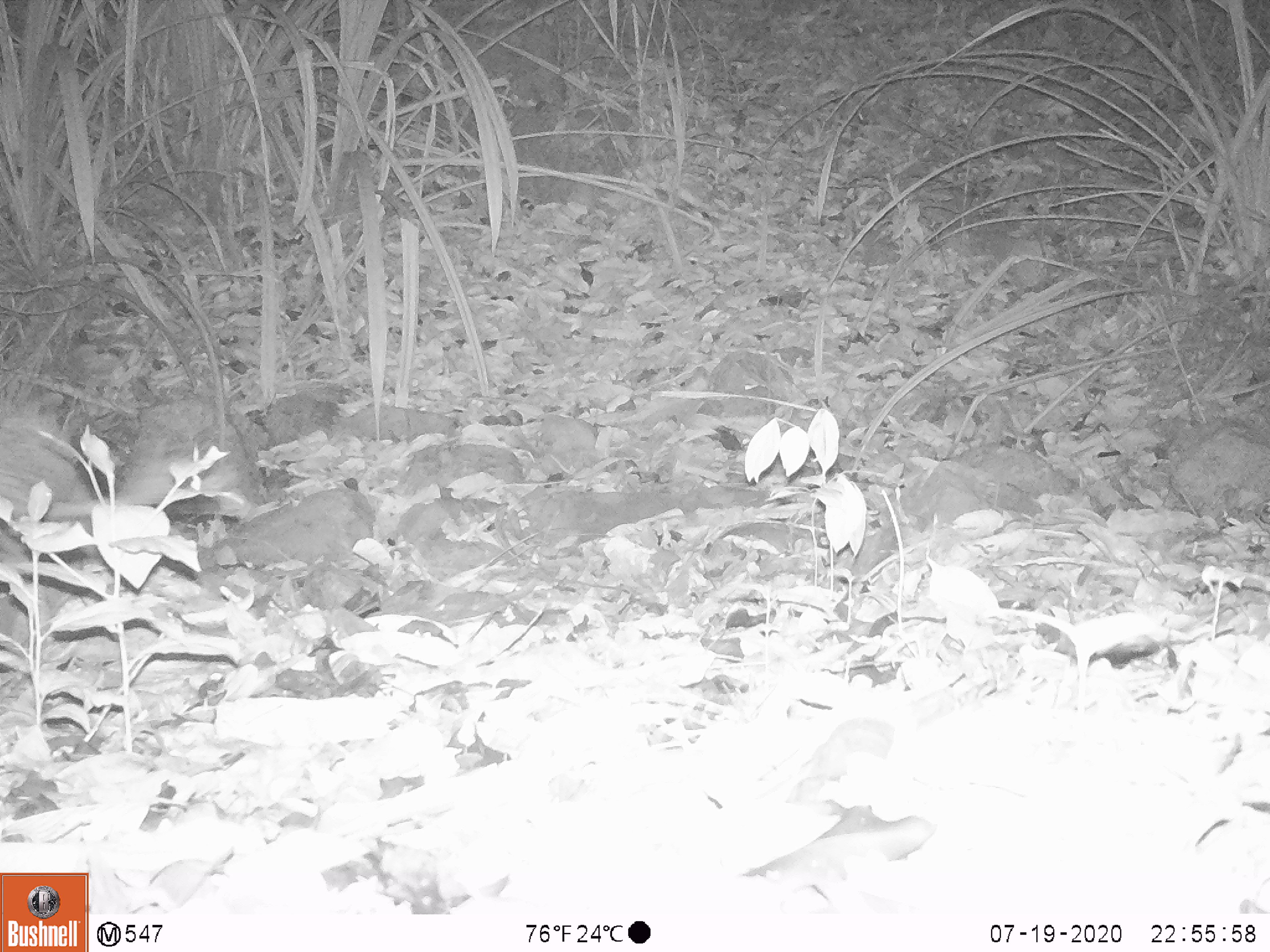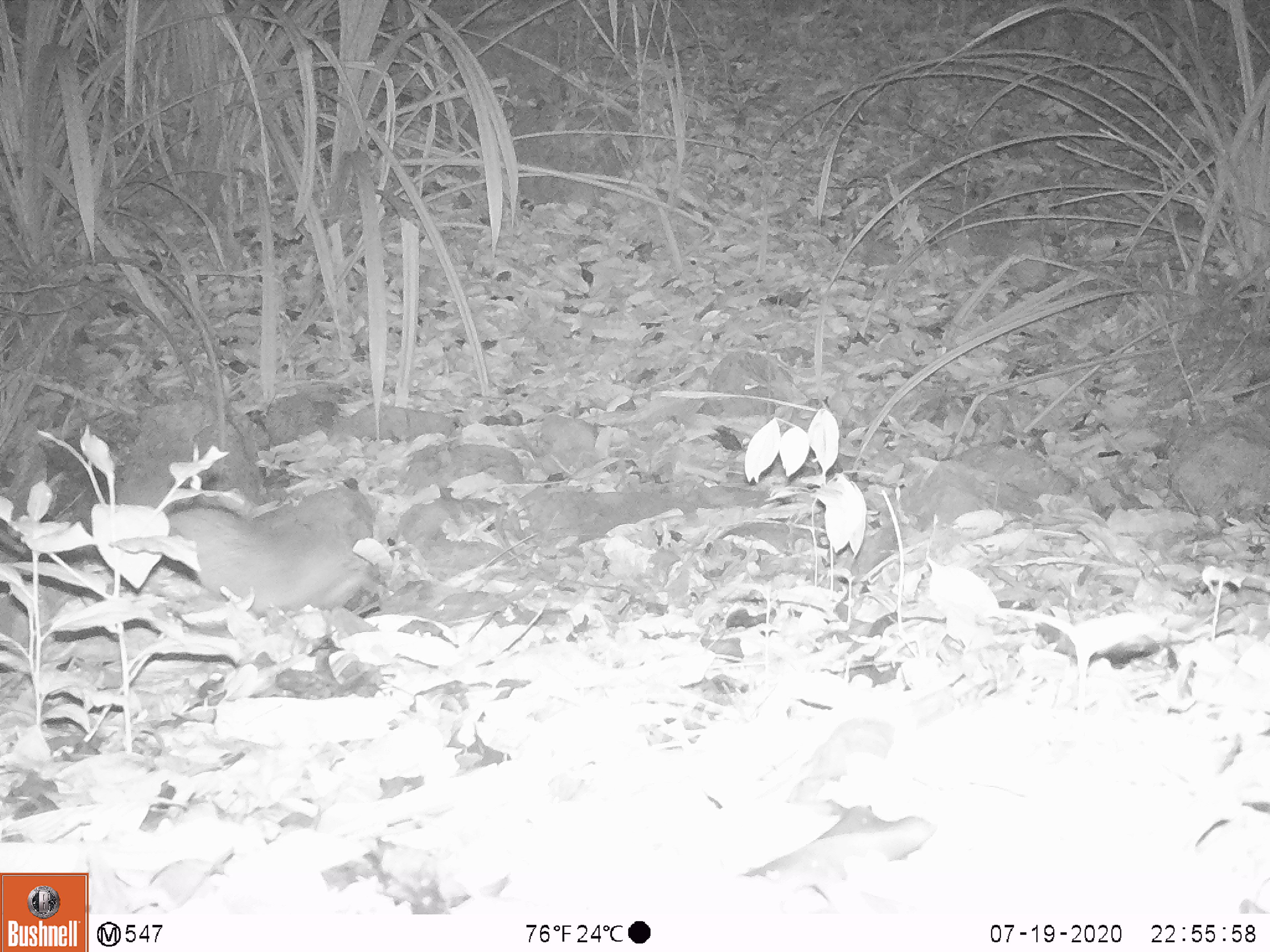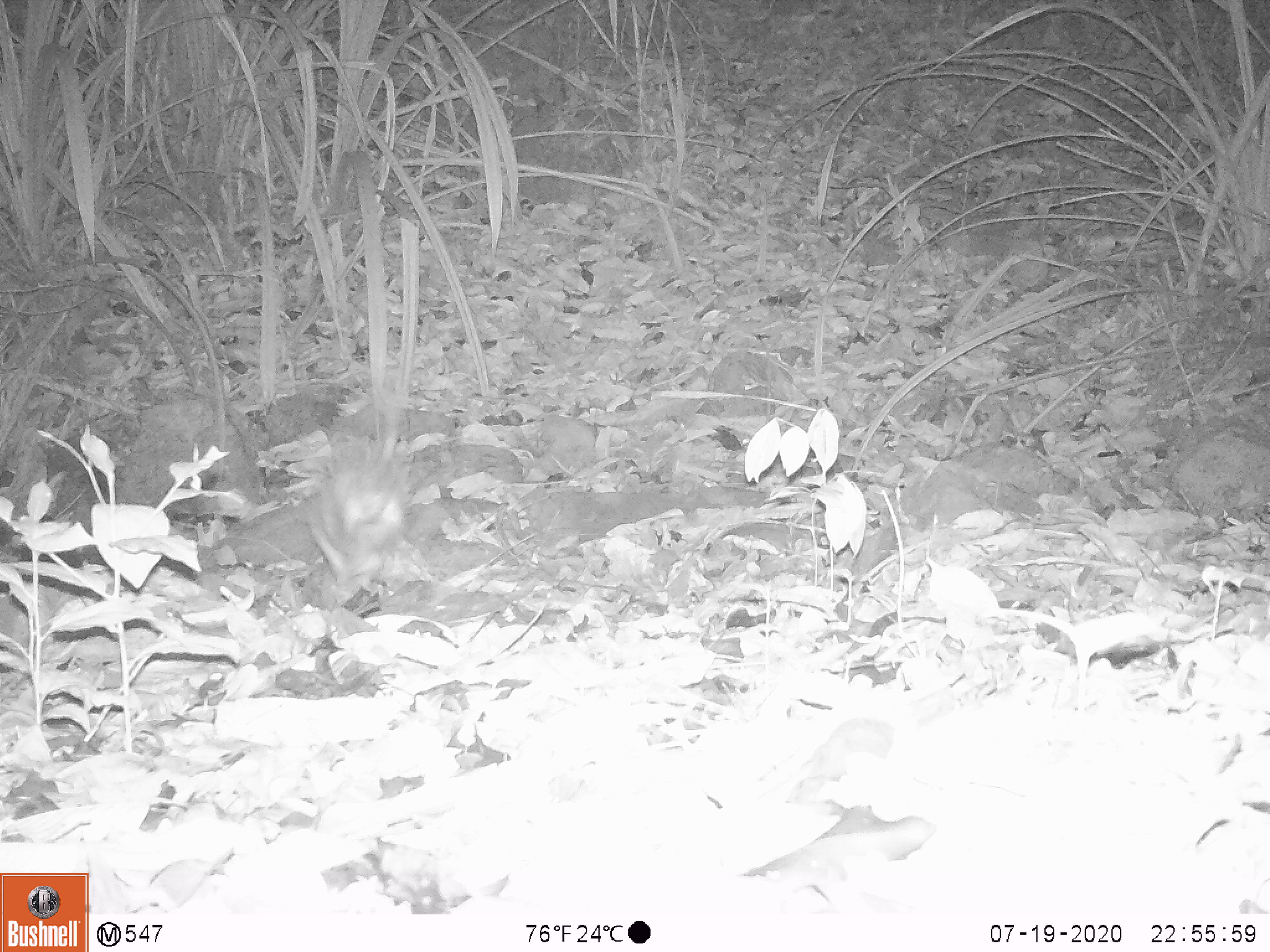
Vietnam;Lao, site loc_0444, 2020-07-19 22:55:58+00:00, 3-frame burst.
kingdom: Animalia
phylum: Chordata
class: Mammalia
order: Rodentia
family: Hystricidae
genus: Atherurus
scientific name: Atherurus macrourus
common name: asiatic brush-tailed porcupine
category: asiatic brush tailed porcupine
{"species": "asiatic brush tailed porcupine (asiatic brush-tailed porcupine) (Atherurus macrourus)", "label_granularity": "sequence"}